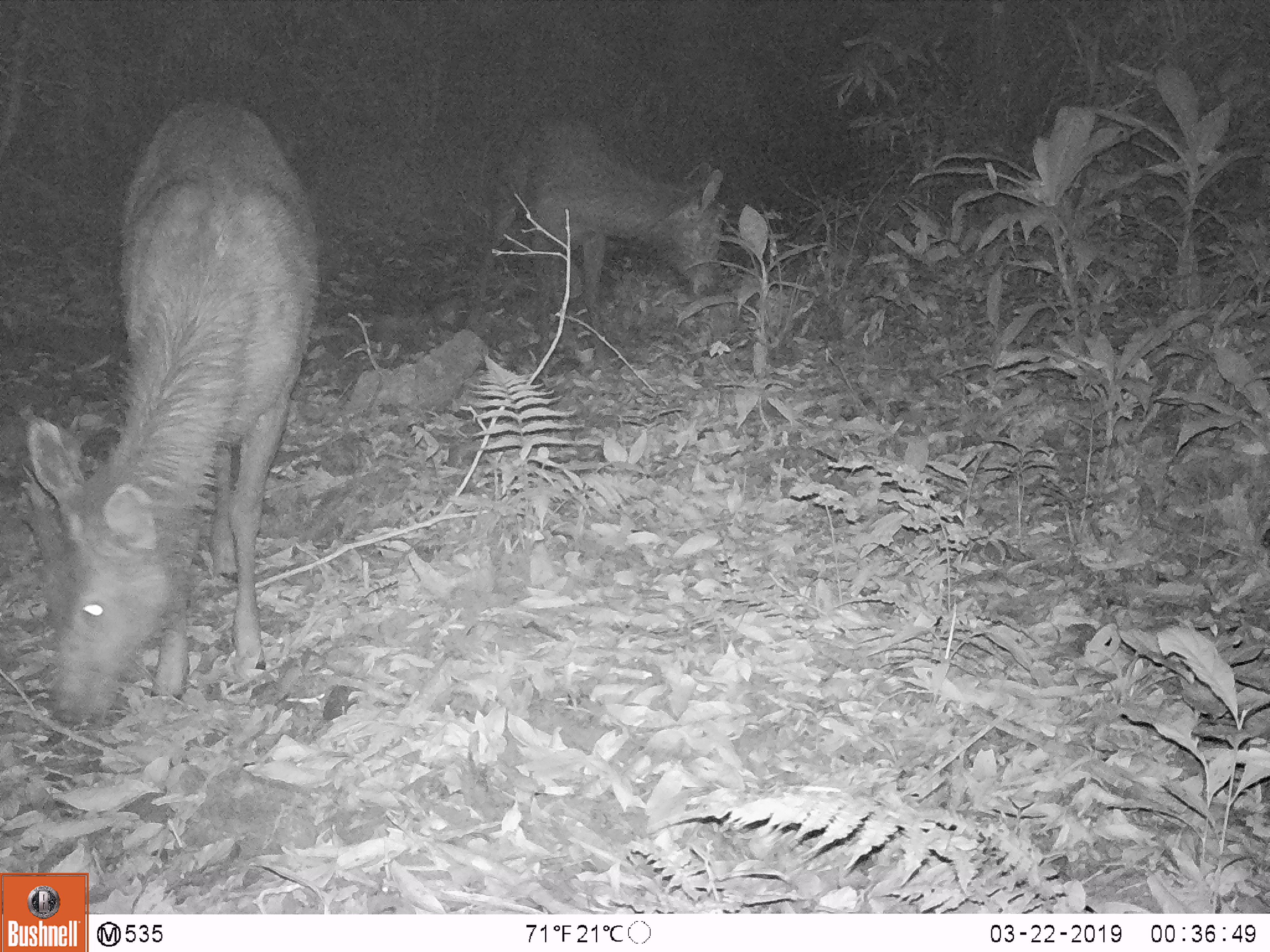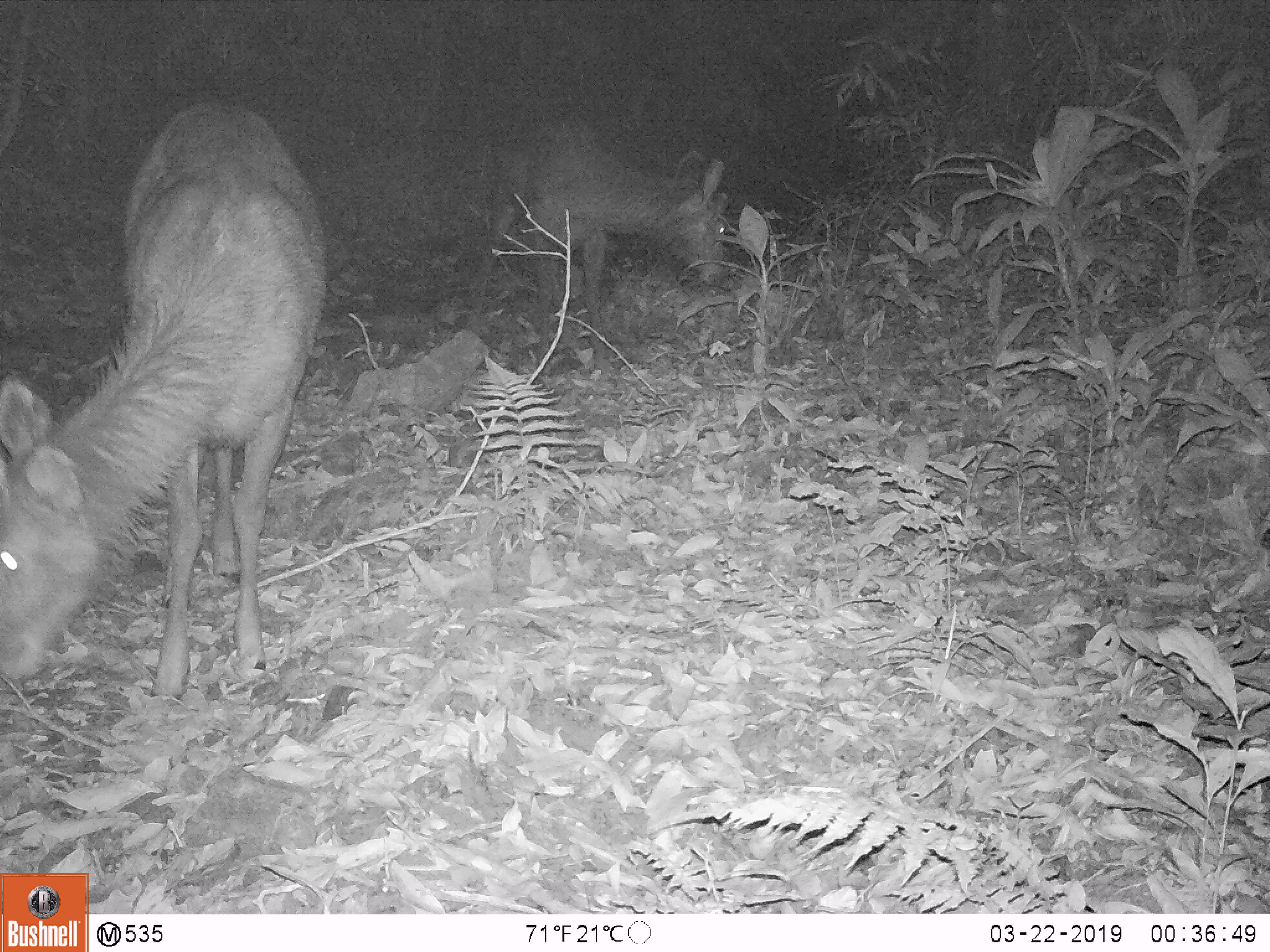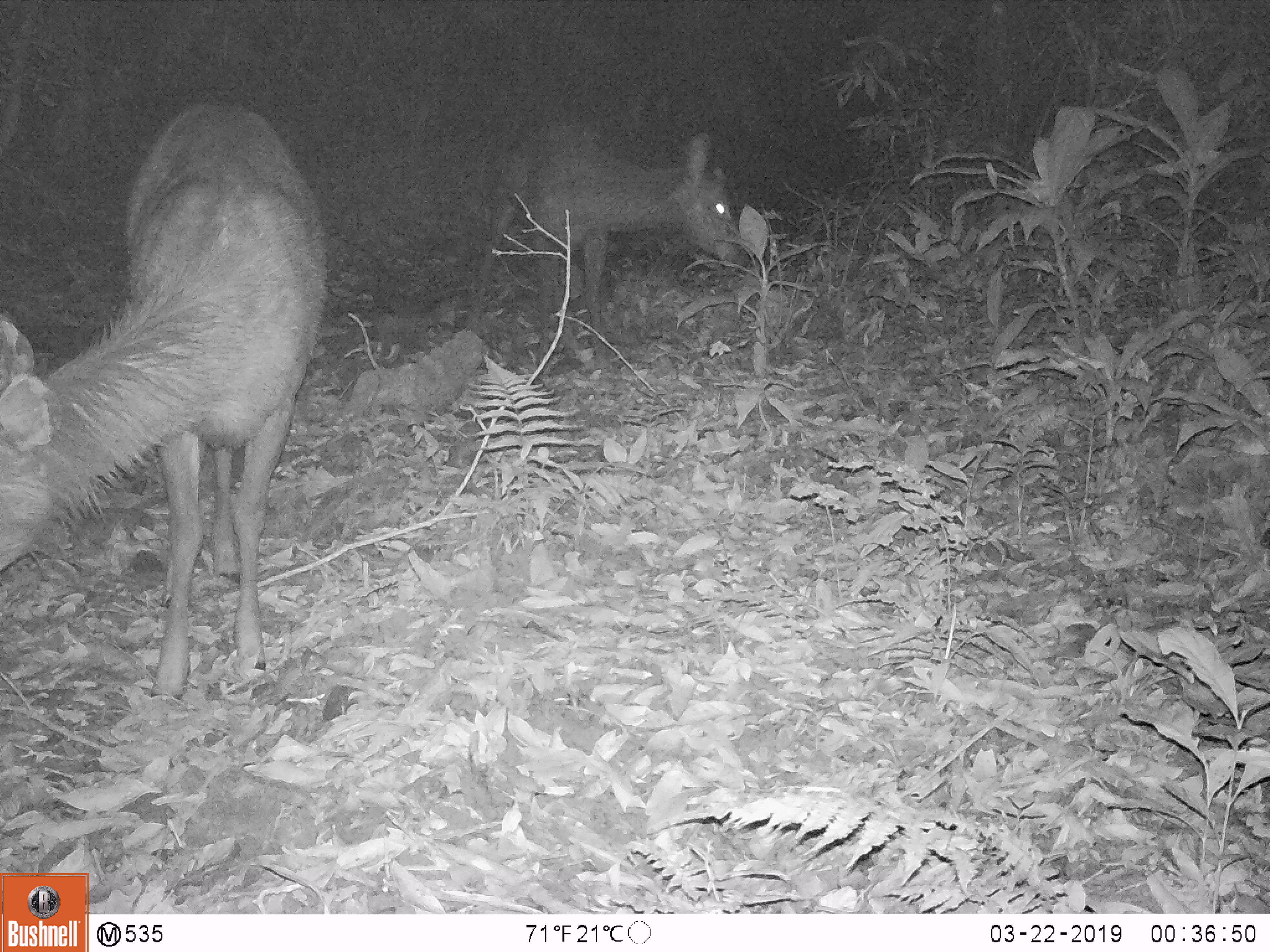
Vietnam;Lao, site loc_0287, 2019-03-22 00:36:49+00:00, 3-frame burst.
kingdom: Animalia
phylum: Chordata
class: Mammalia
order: Artiodactyla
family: Cervidae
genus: Rusa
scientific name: Rusa unicolor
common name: sambar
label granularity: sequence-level